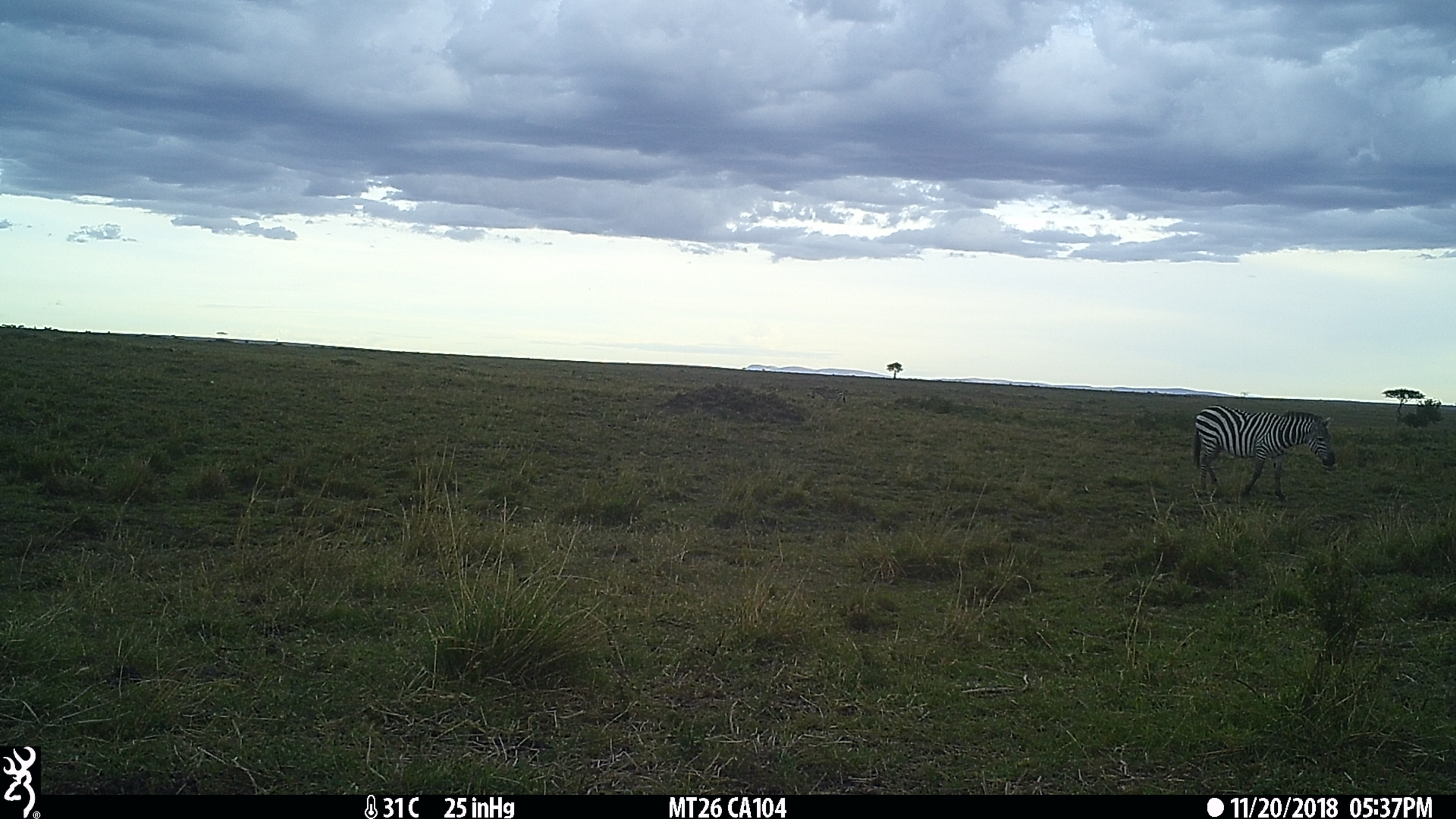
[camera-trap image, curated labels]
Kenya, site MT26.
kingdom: Animalia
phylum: Chordata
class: Mammalia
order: Perissodactyla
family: Equidae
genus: Equus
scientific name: Equus quagga burchellii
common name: burchell's zebra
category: zebra